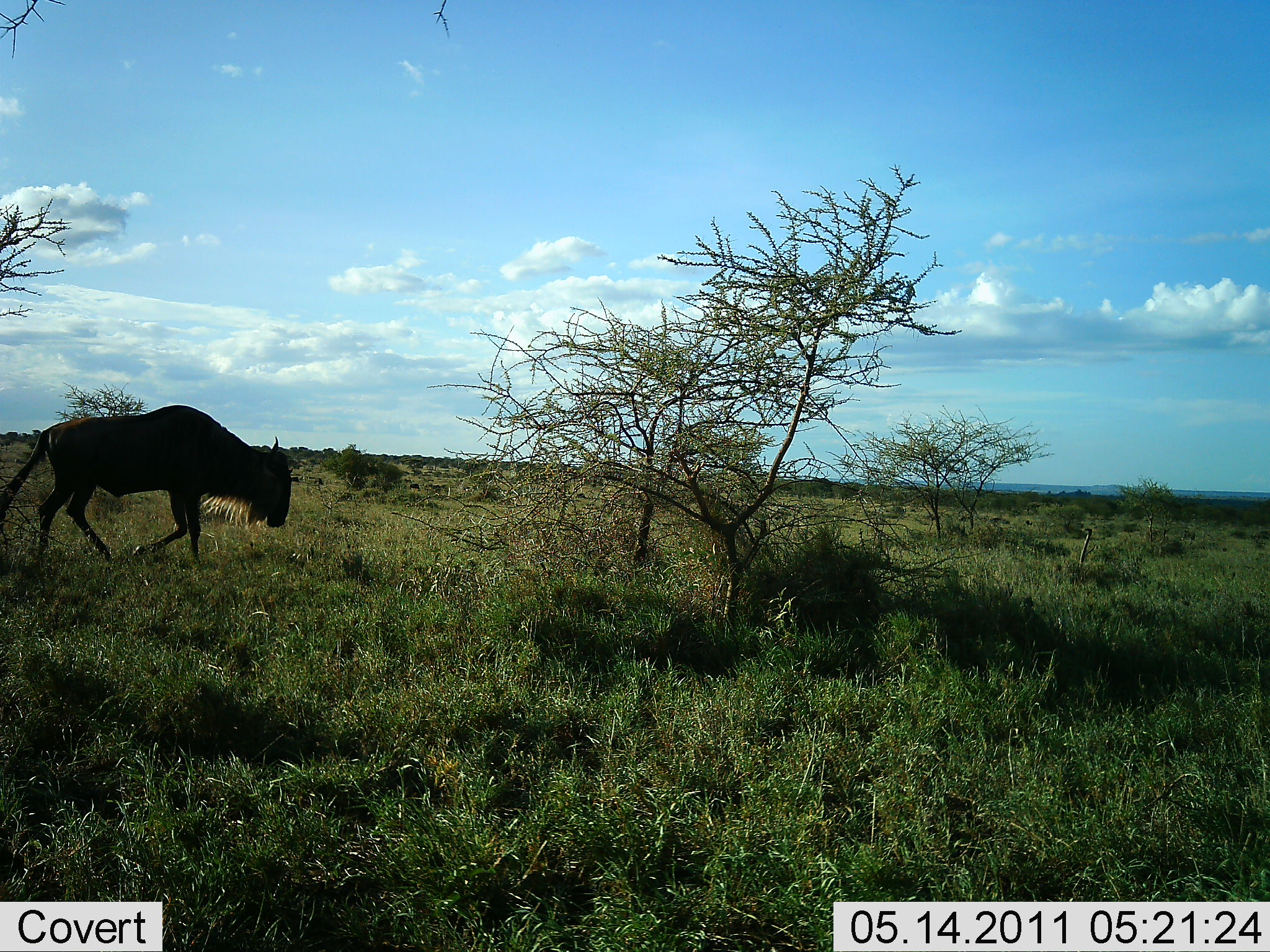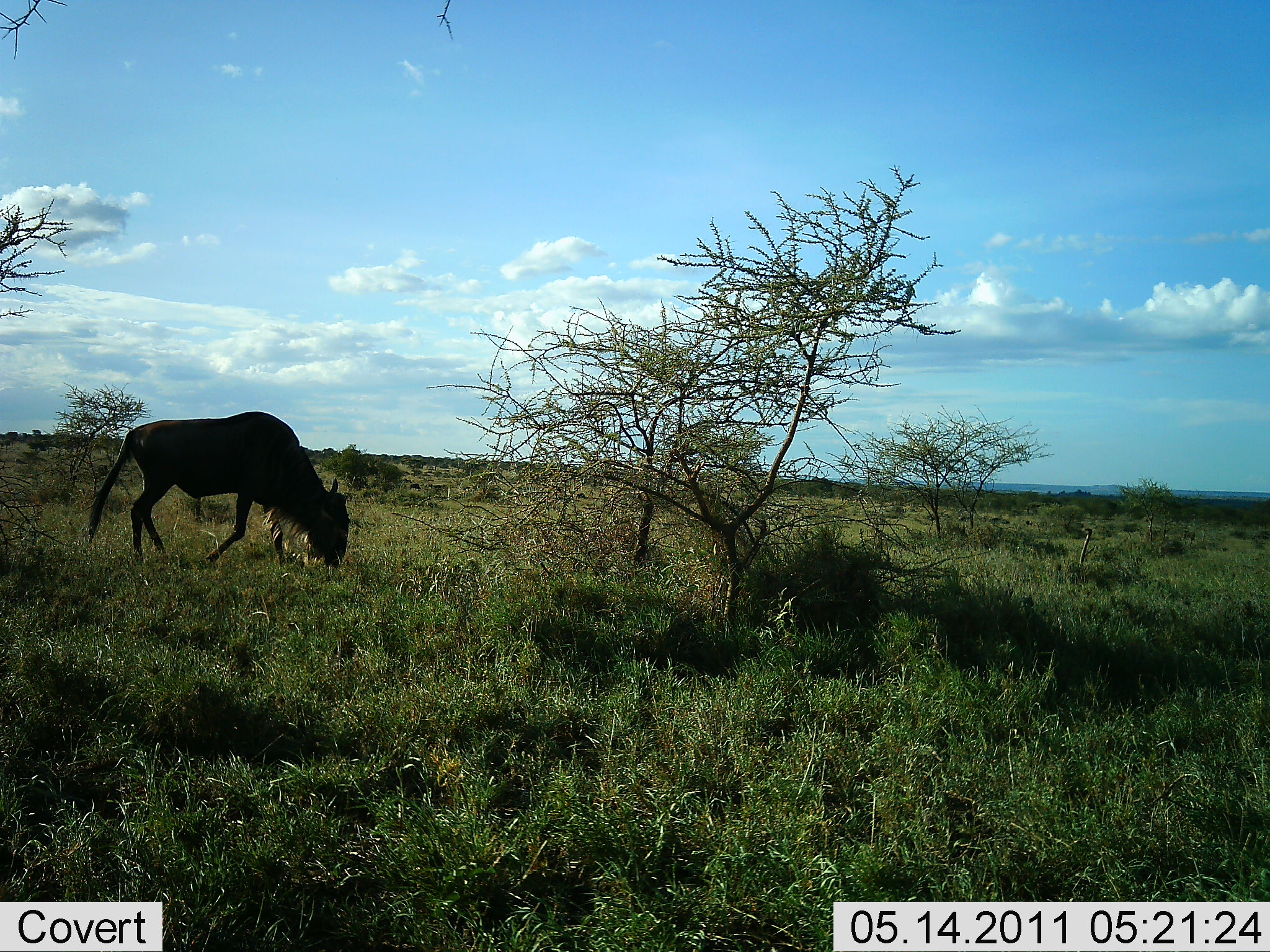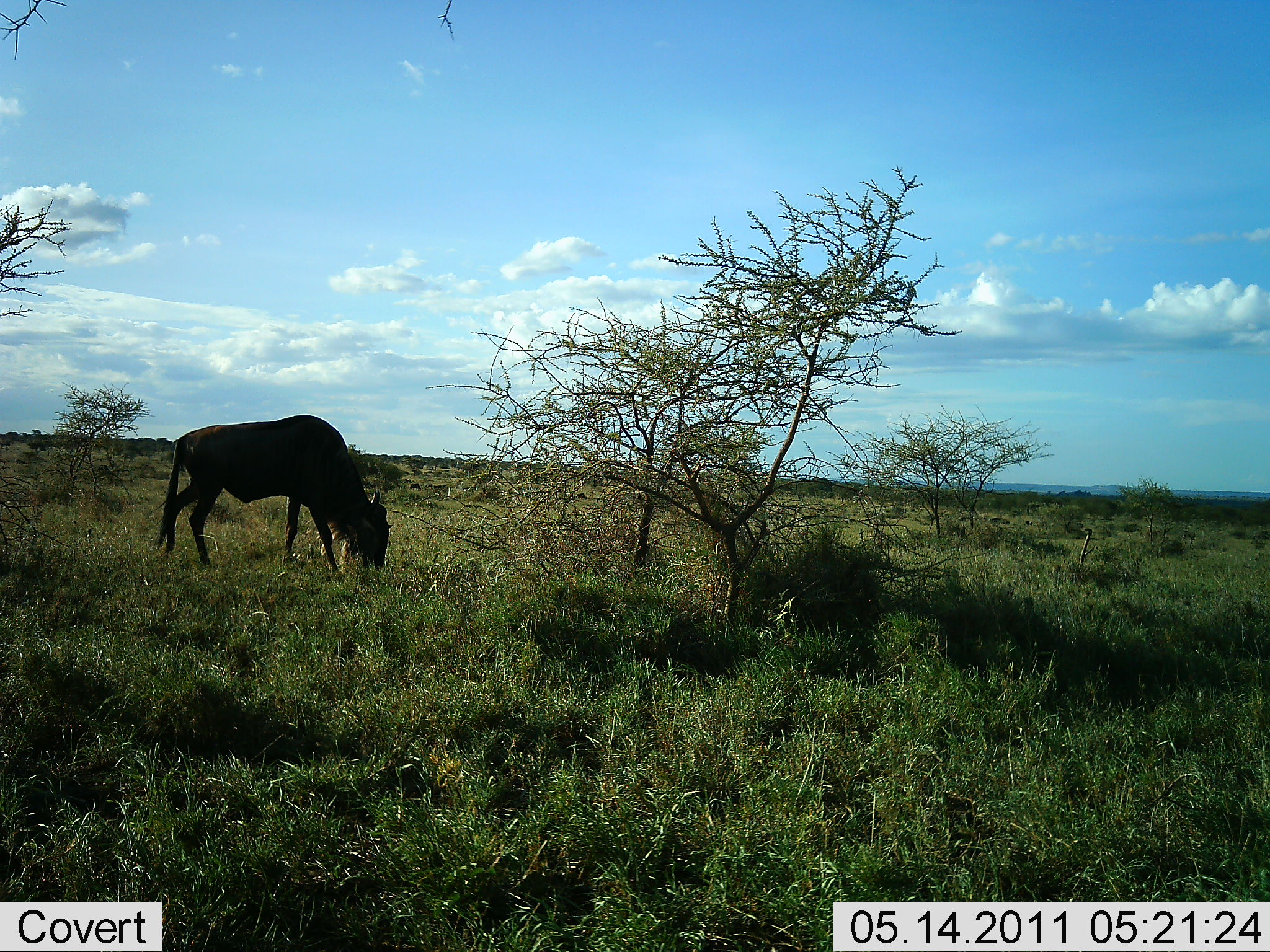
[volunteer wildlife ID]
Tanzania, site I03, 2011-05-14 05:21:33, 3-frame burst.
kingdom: Animalia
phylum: Chordata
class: Mammalia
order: Artiodactyla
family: Bovidae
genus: Connochaetes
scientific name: Connochaetes taurinus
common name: blue wildebeest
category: wildebeest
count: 1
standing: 0%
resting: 0%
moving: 91%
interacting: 0%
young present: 0%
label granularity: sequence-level